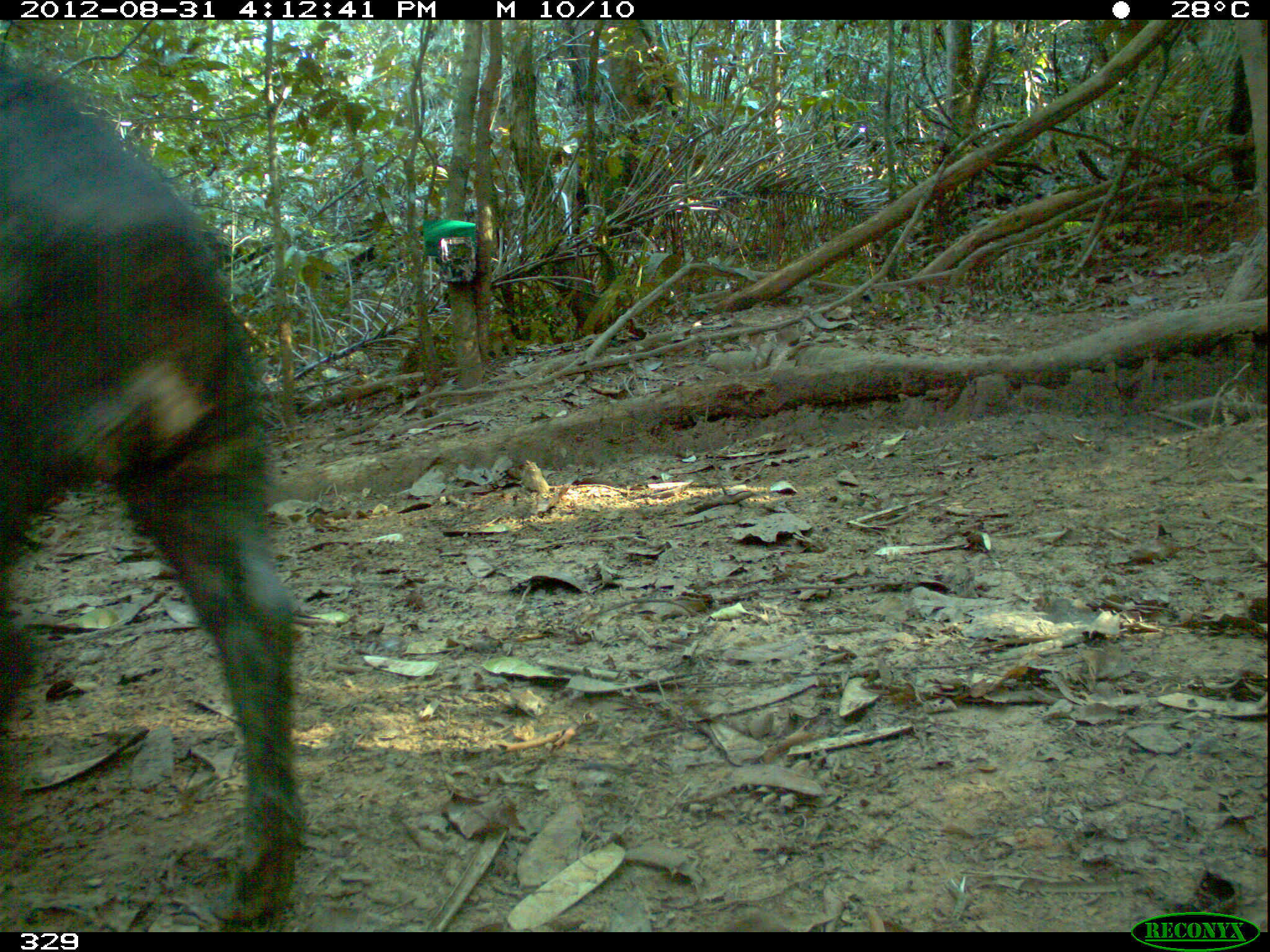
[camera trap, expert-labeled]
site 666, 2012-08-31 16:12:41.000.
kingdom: Animalia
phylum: Chordata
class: Mammalia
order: Artiodactyla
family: Tayassuidae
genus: Tayassu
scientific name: Tayassu pecari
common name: white-lipped peccary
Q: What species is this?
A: Tayassu pecari (white-lipped peccary).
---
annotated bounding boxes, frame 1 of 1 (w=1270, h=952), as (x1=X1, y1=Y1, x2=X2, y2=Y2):
tayassu pecari: (x1=0, y1=40, x2=302, y2=932)